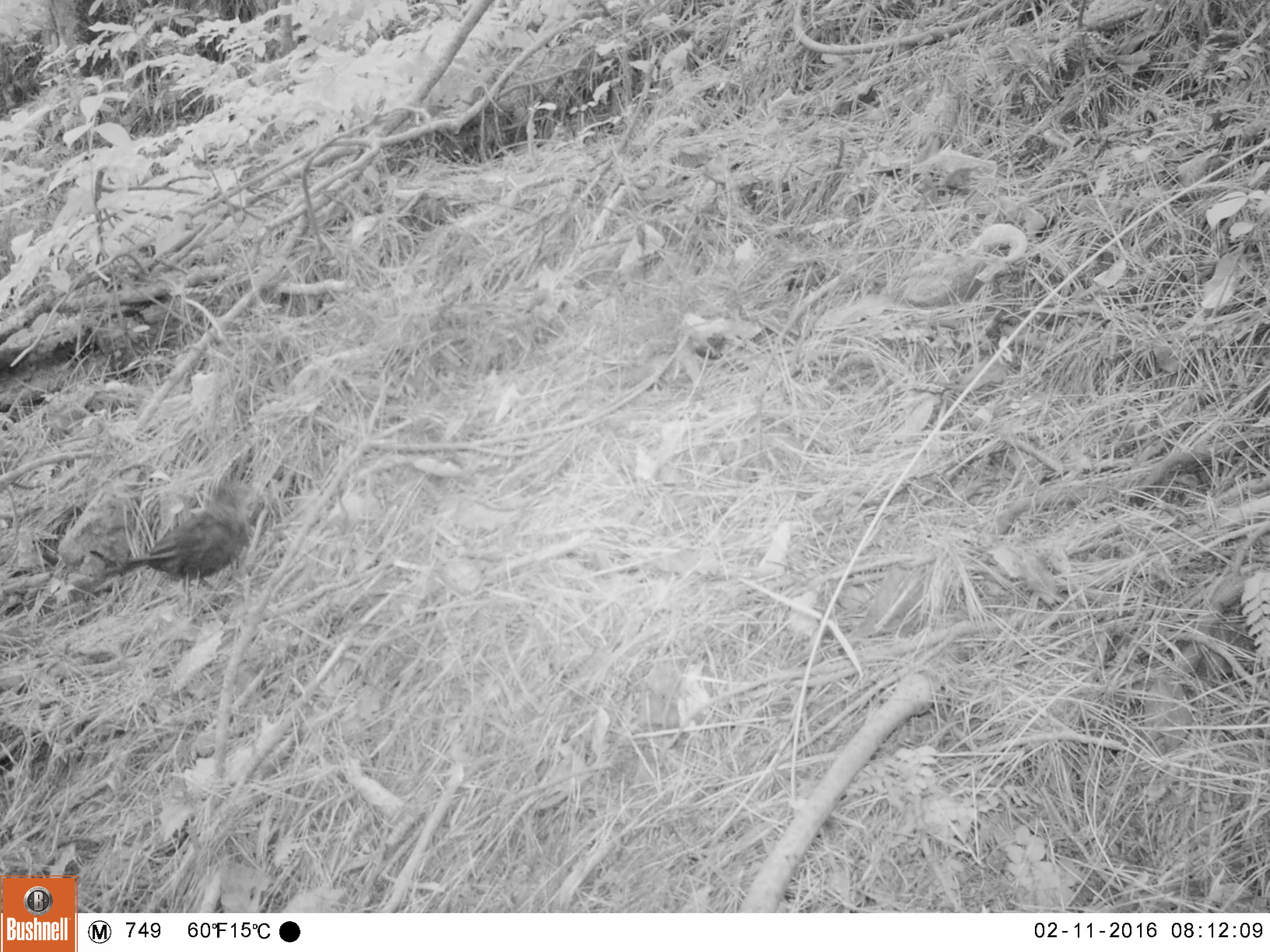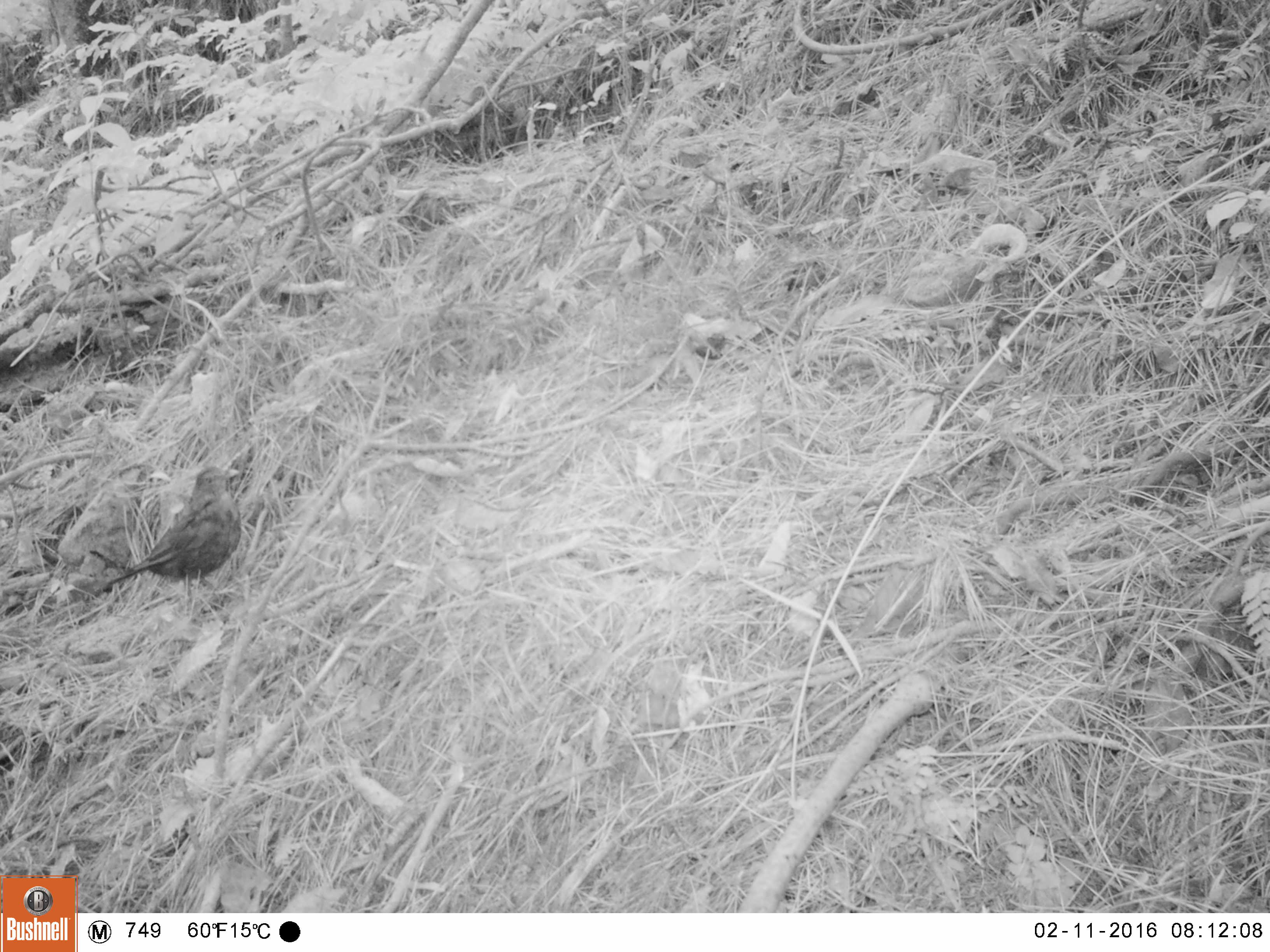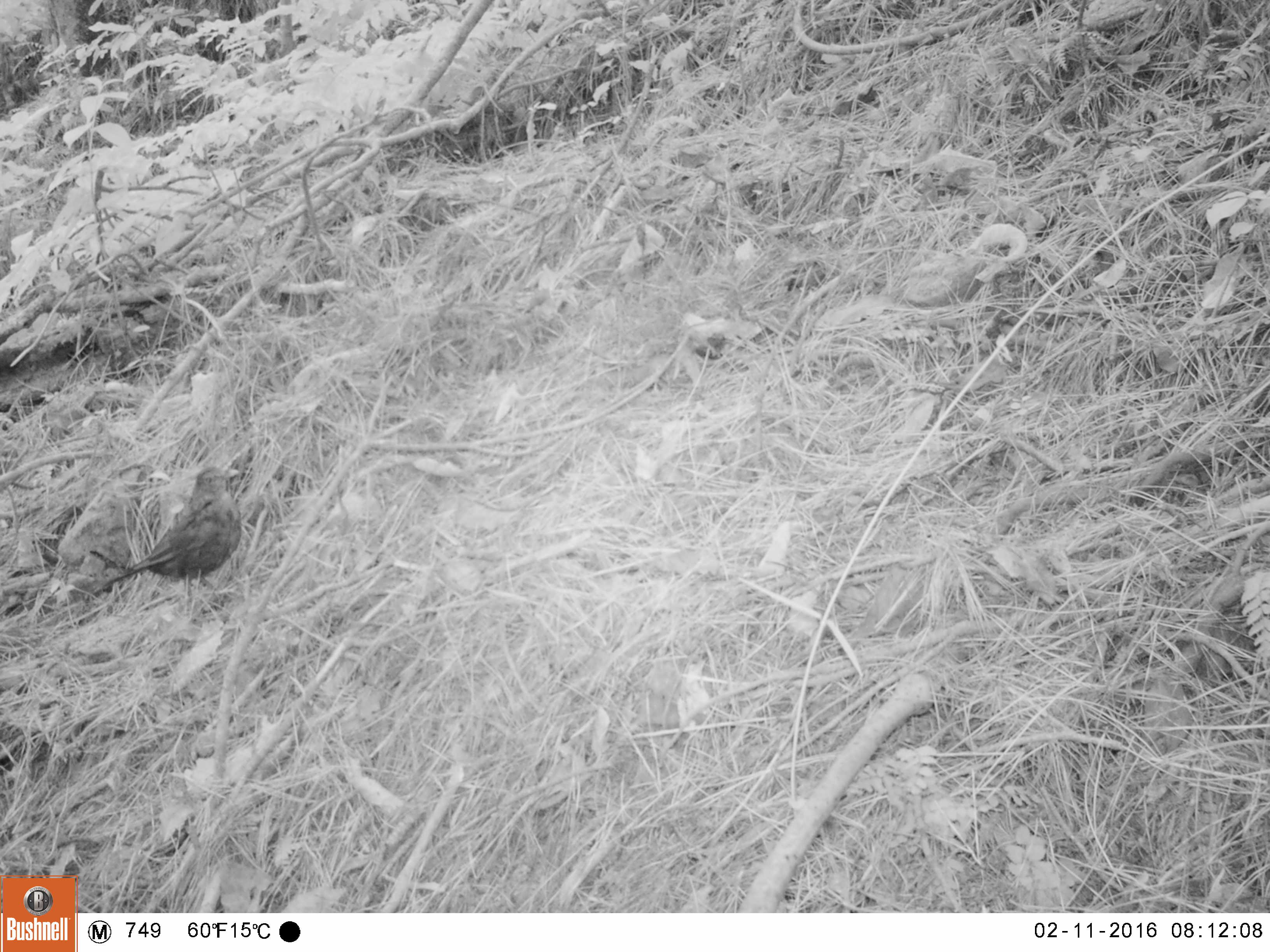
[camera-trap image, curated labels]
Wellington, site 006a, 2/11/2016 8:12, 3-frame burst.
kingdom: Animalia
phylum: Chordata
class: Aves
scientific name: Aves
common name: bird